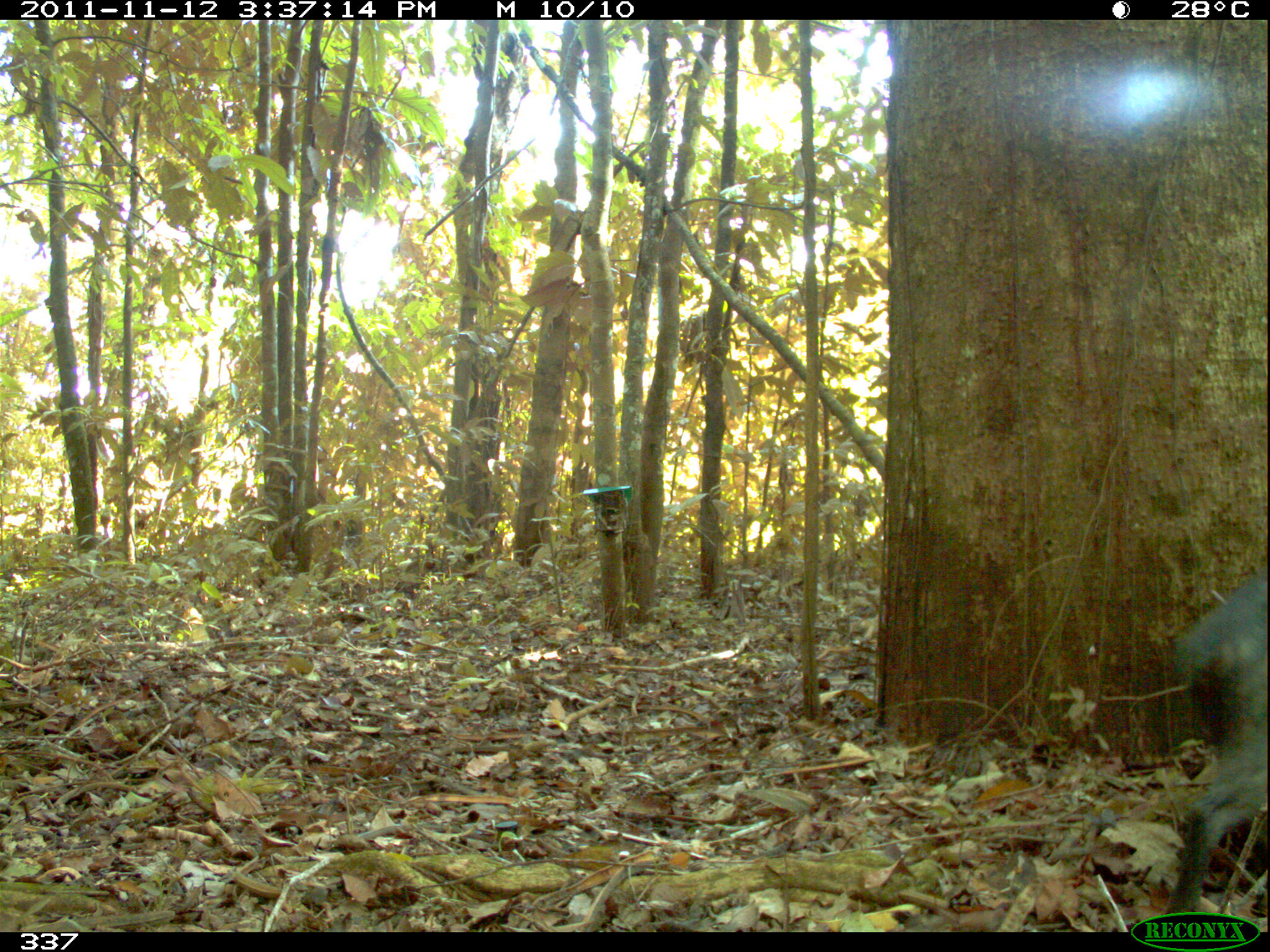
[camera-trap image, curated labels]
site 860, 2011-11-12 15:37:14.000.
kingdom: Animalia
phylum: Chordata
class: Mammalia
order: Artiodactyla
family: Tayassuidae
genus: Tayassu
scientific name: Tayassu pecari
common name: white-lipped peccary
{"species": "Tayassu pecari (white-lipped peccary)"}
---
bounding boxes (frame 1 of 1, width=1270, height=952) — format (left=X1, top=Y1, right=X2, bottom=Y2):
tayassu pecari: (left=1166, top=575, right=1270, bottom=912)